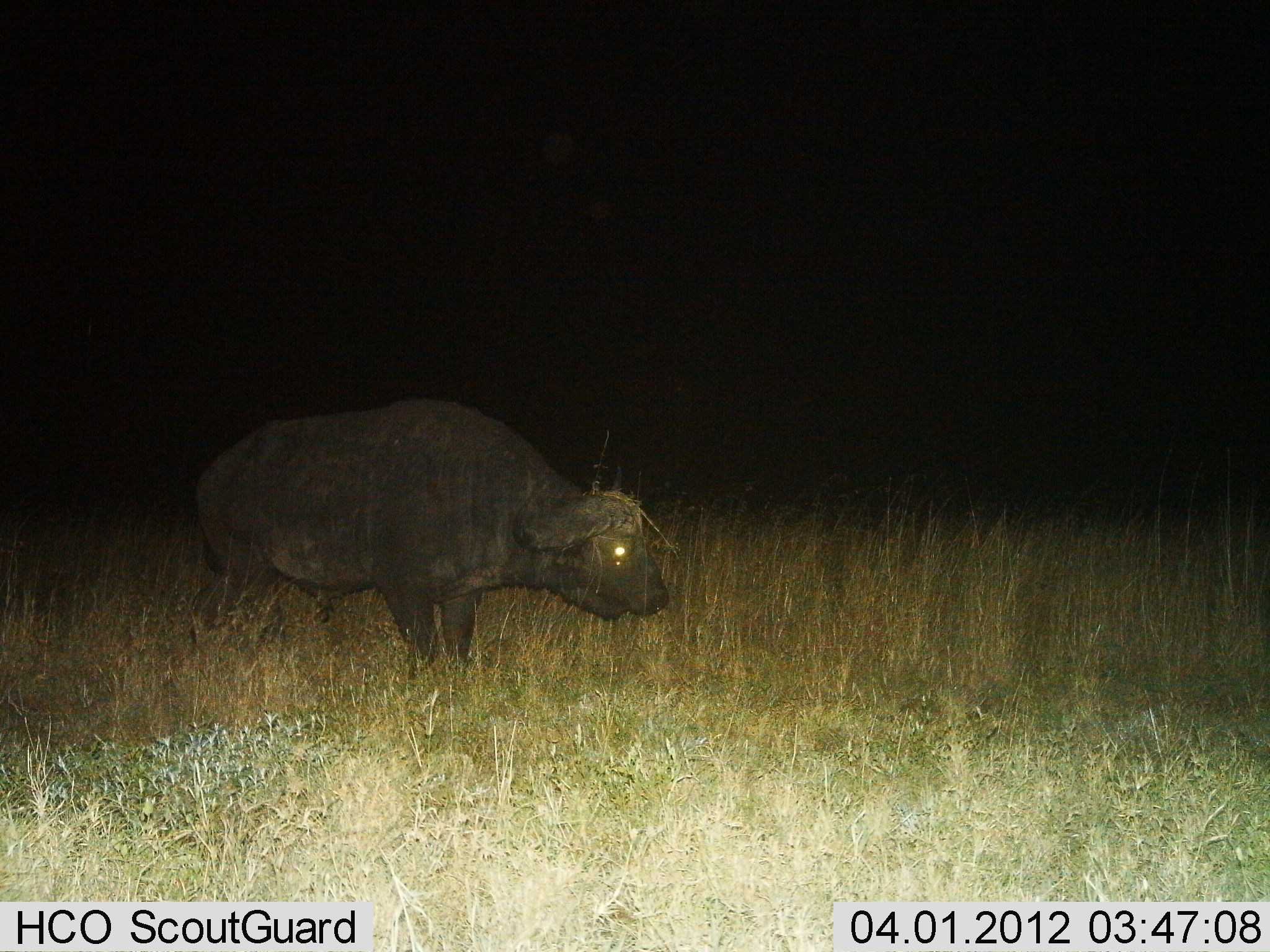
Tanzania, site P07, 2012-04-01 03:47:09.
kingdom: Animalia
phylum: Chordata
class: Mammalia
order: Artiodactyla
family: Bovidae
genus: Syncerus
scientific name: Syncerus caffer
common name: cape buffalo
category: buffalo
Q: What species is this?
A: Buffalo (cape buffalo) (Syncerus caffer).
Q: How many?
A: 1.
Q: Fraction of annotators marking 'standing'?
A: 72%.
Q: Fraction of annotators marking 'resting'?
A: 0%.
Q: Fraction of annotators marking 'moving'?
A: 22%.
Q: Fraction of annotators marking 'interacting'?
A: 0%.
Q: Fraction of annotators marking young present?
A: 0%.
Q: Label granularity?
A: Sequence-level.